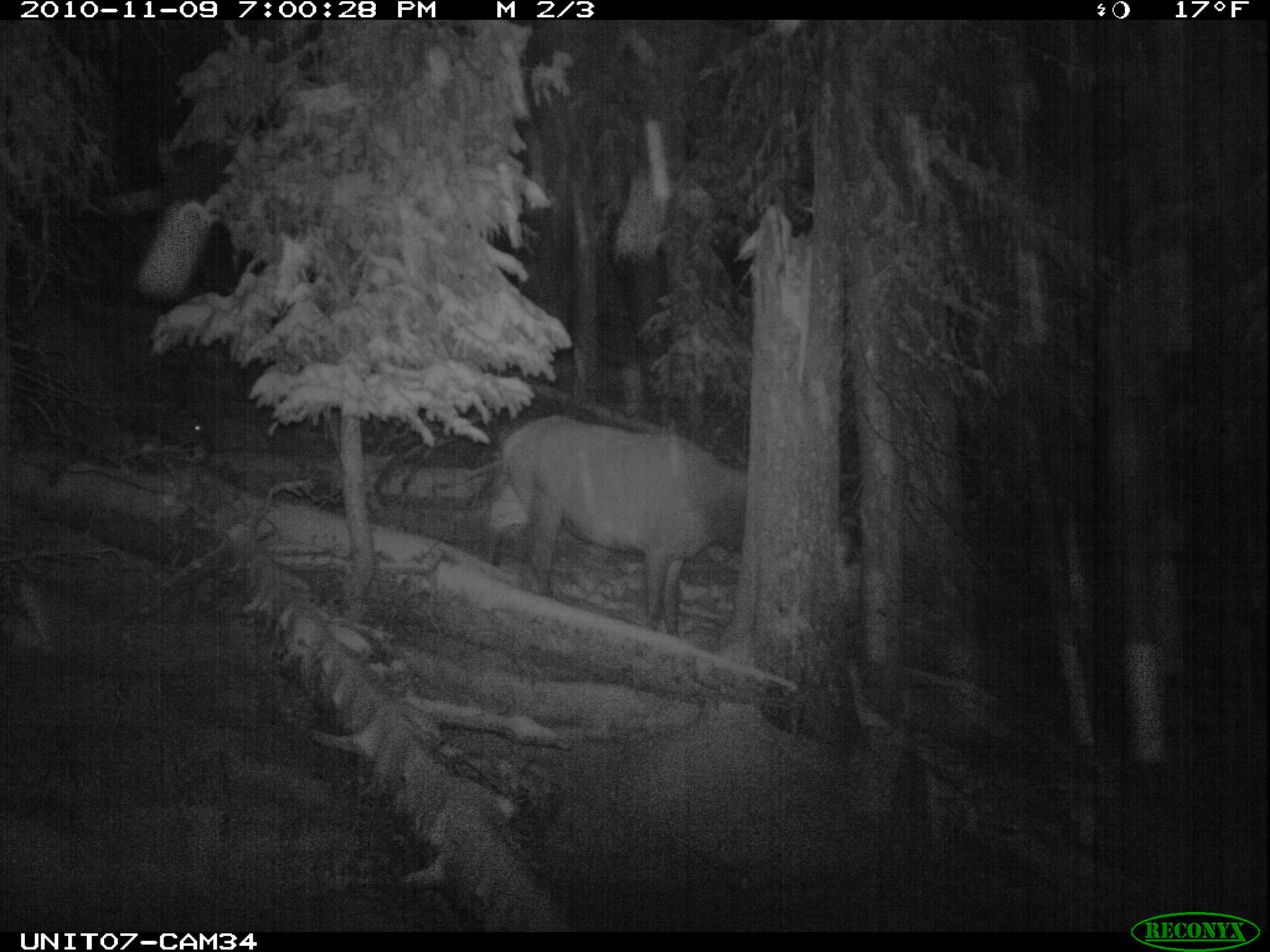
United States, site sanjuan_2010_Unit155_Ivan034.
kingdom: Animalia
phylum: Chordata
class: Mammalia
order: Artiodactyla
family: Cervidae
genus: Cervus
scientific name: Cervus elaphus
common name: red deer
Cervus elaphus (red deer).